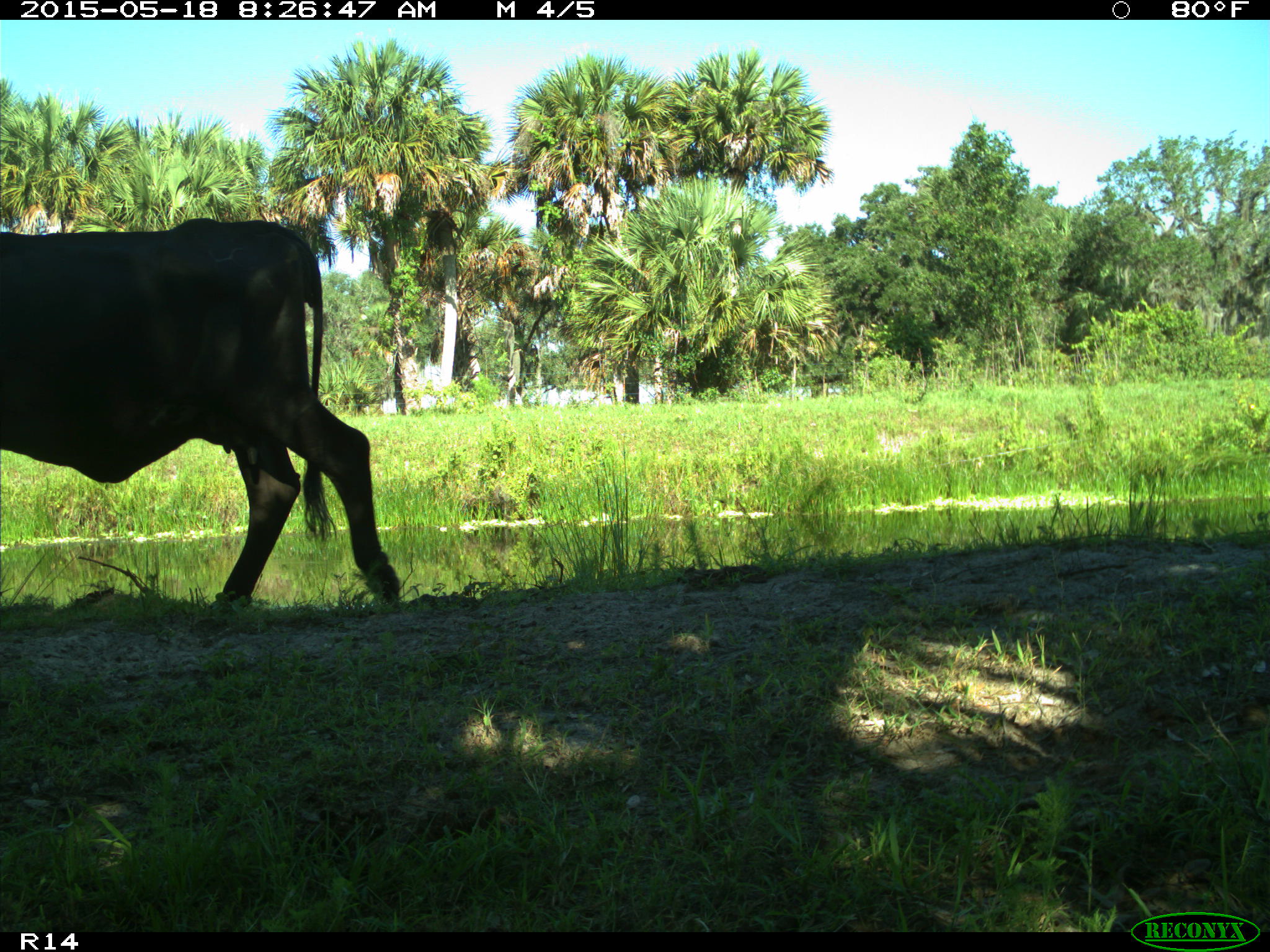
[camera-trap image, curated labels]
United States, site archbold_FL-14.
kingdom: Animalia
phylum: Chordata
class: Mammalia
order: Artiodactyla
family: Bovidae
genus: Bos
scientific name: Bos taurus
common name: domestic cow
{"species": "Bos taurus (domestic cow)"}